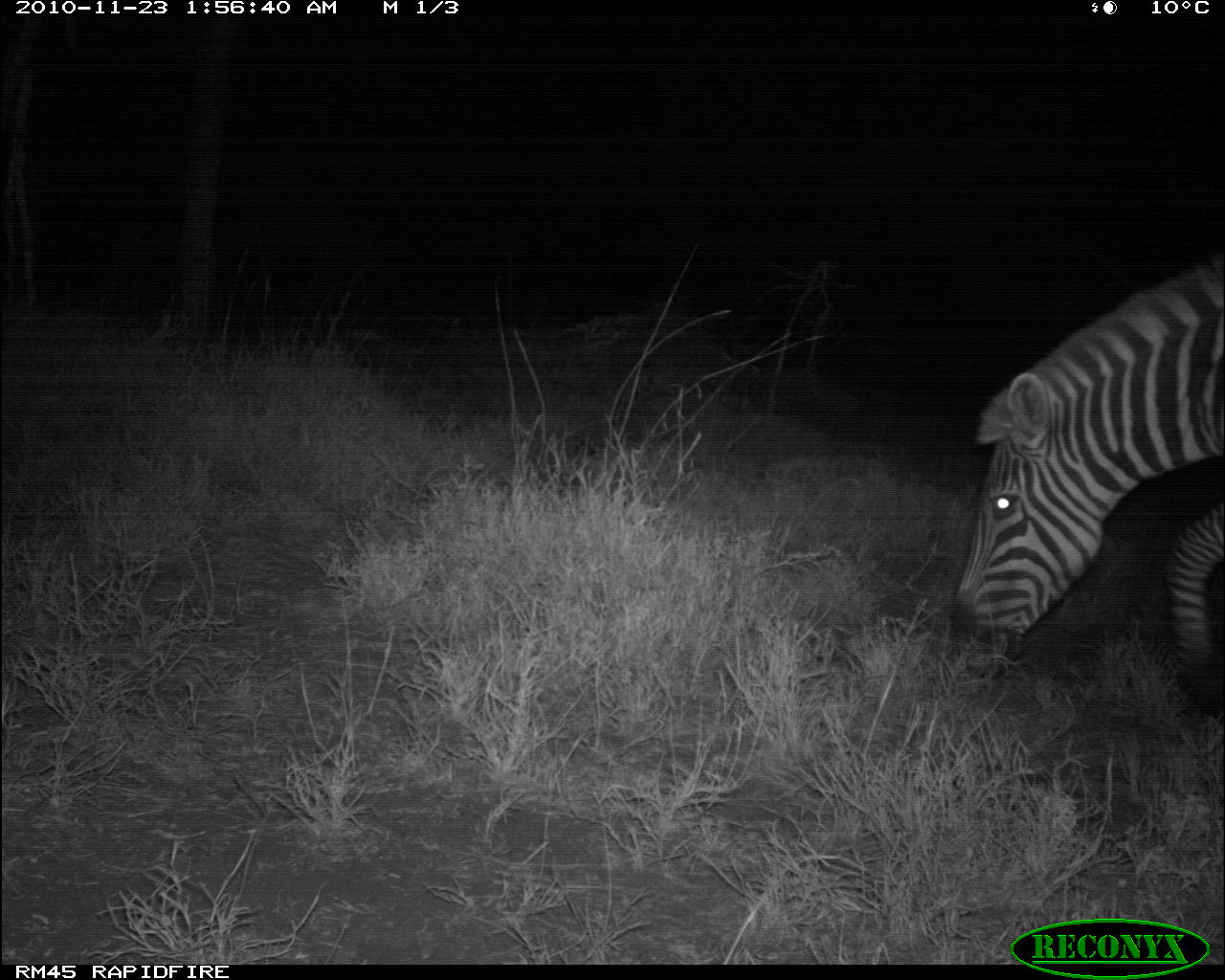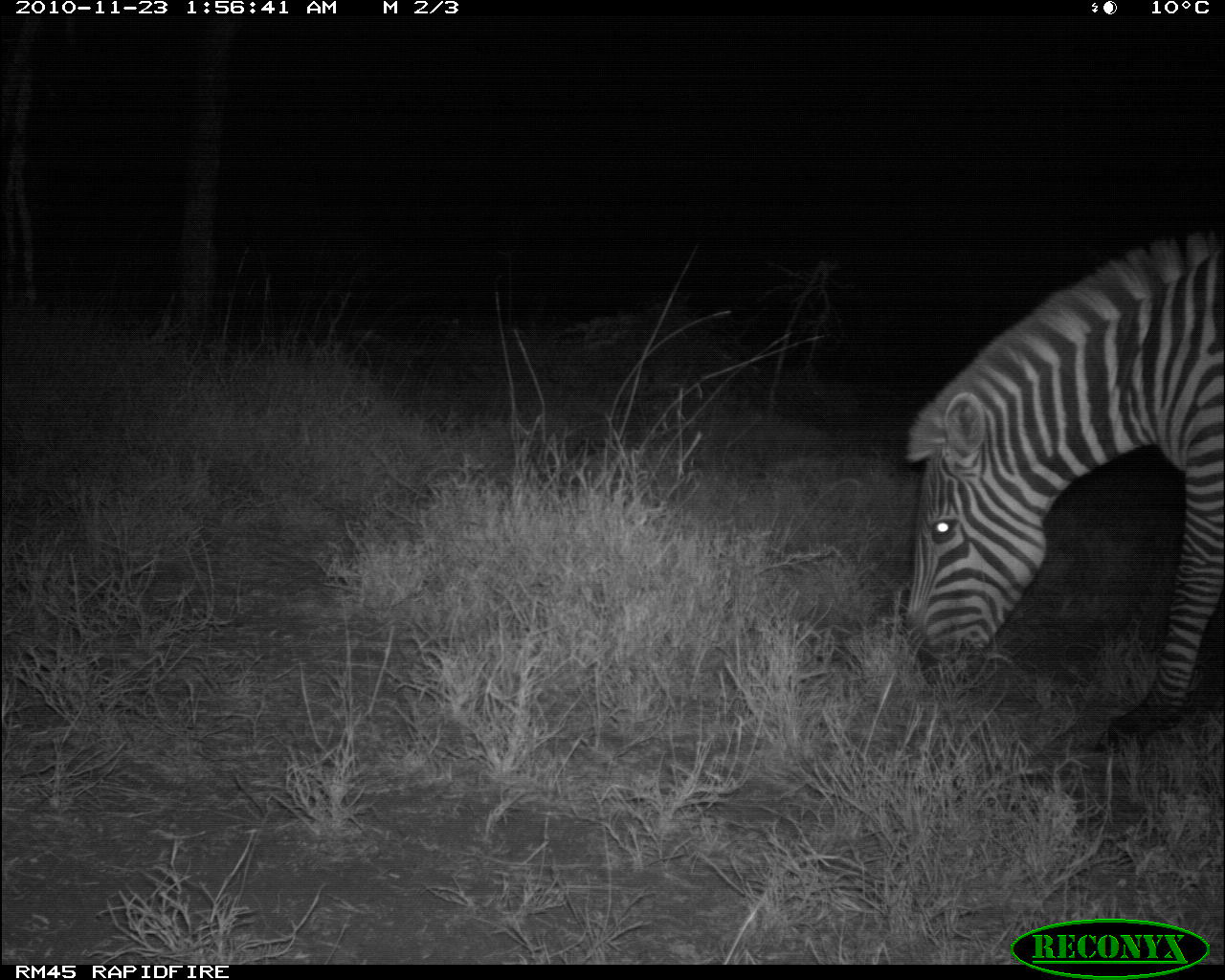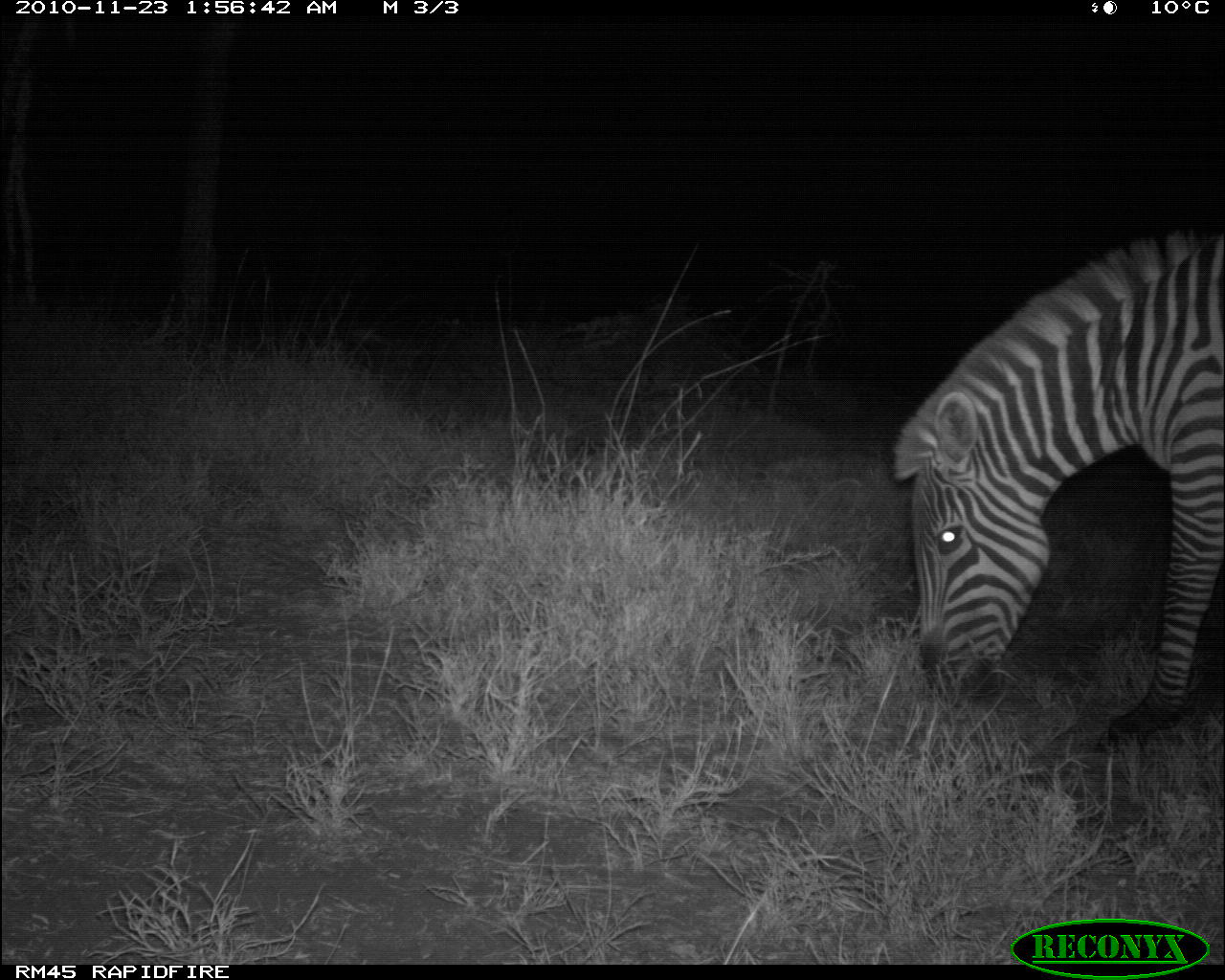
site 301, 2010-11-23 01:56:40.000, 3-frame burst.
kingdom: Animalia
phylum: Chordata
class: Mammalia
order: Perissodactyla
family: Equidae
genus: Equus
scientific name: Equus quagga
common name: plains zebra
Equus quagga (plains zebra), count 1.